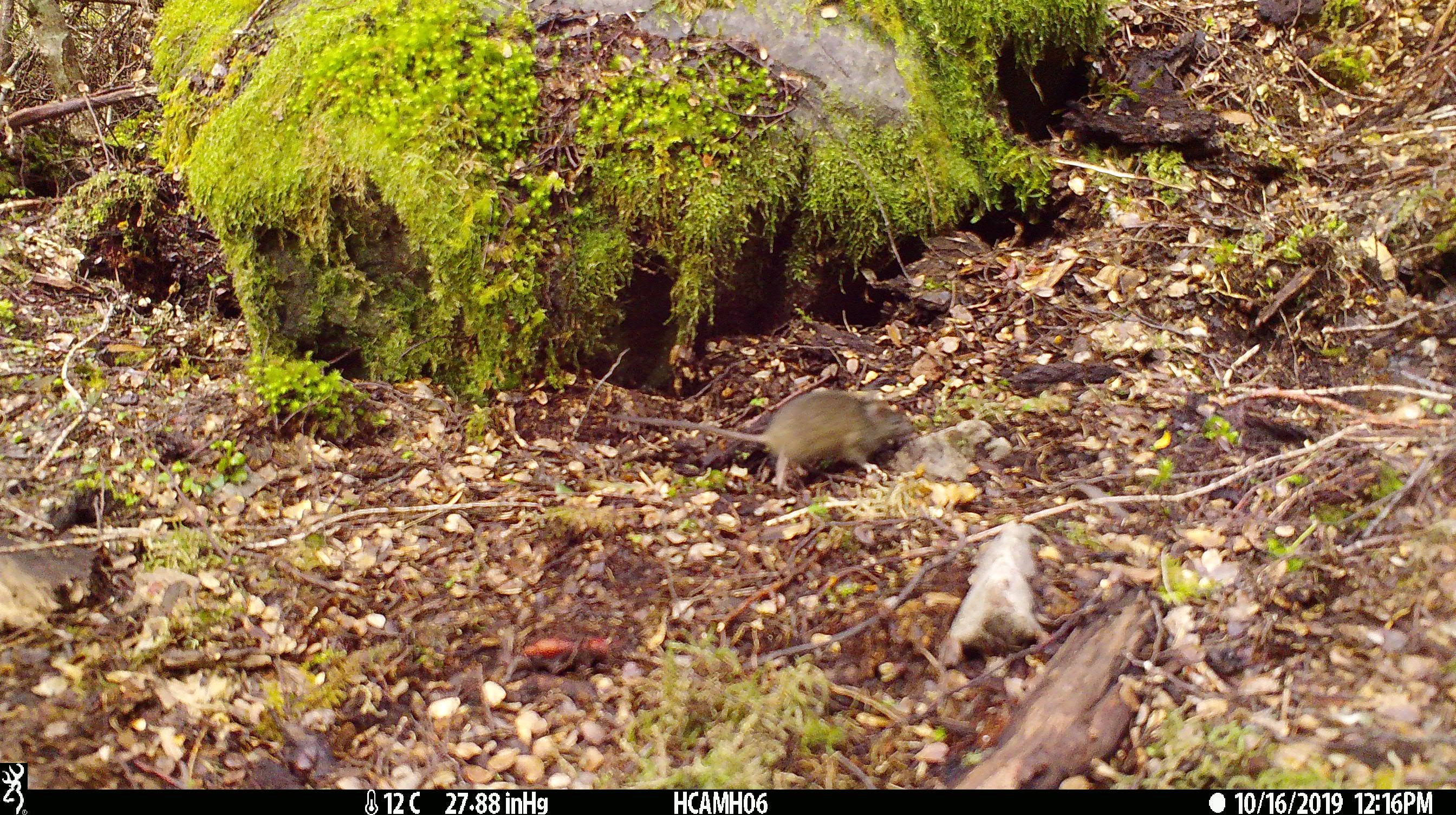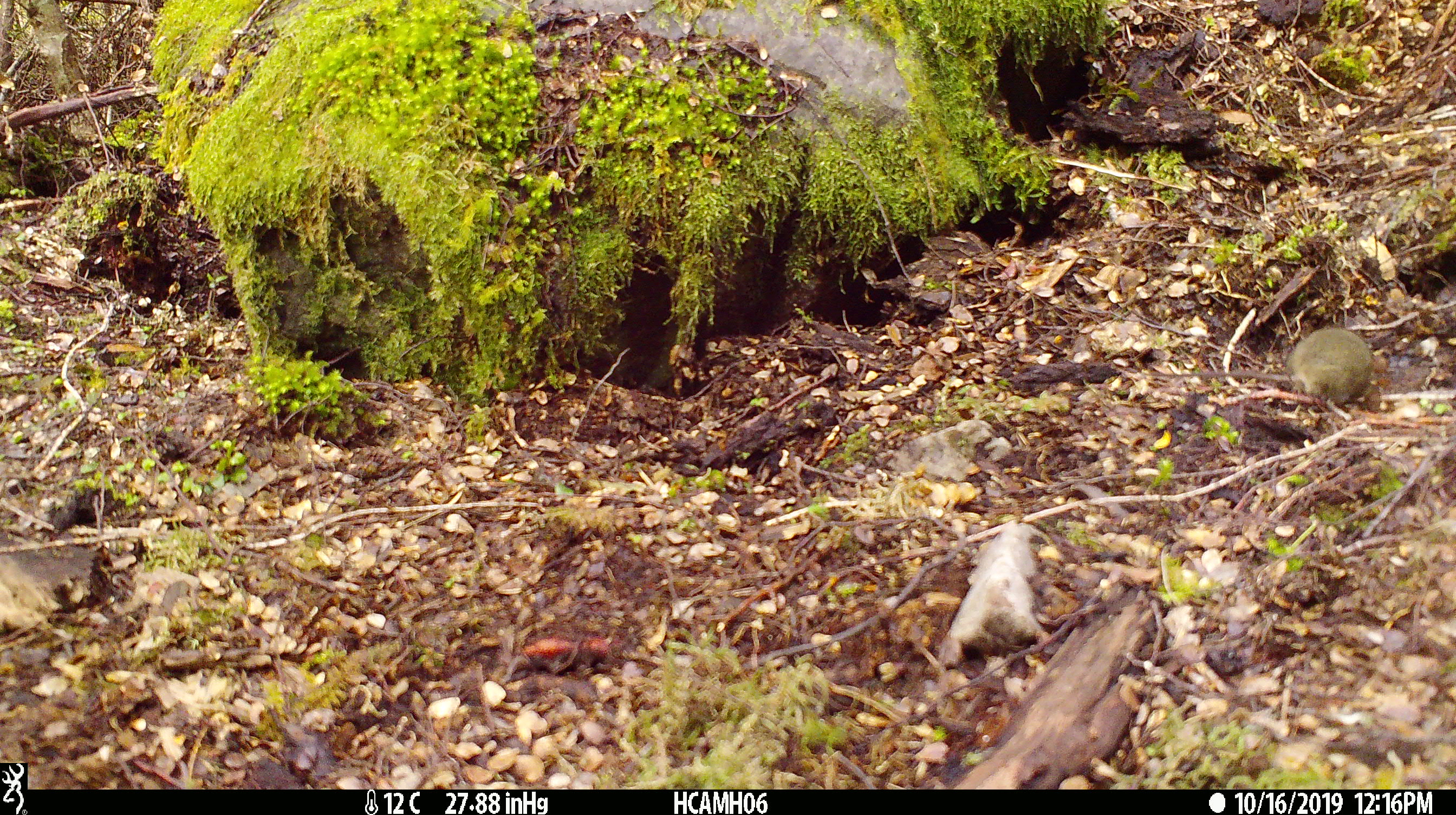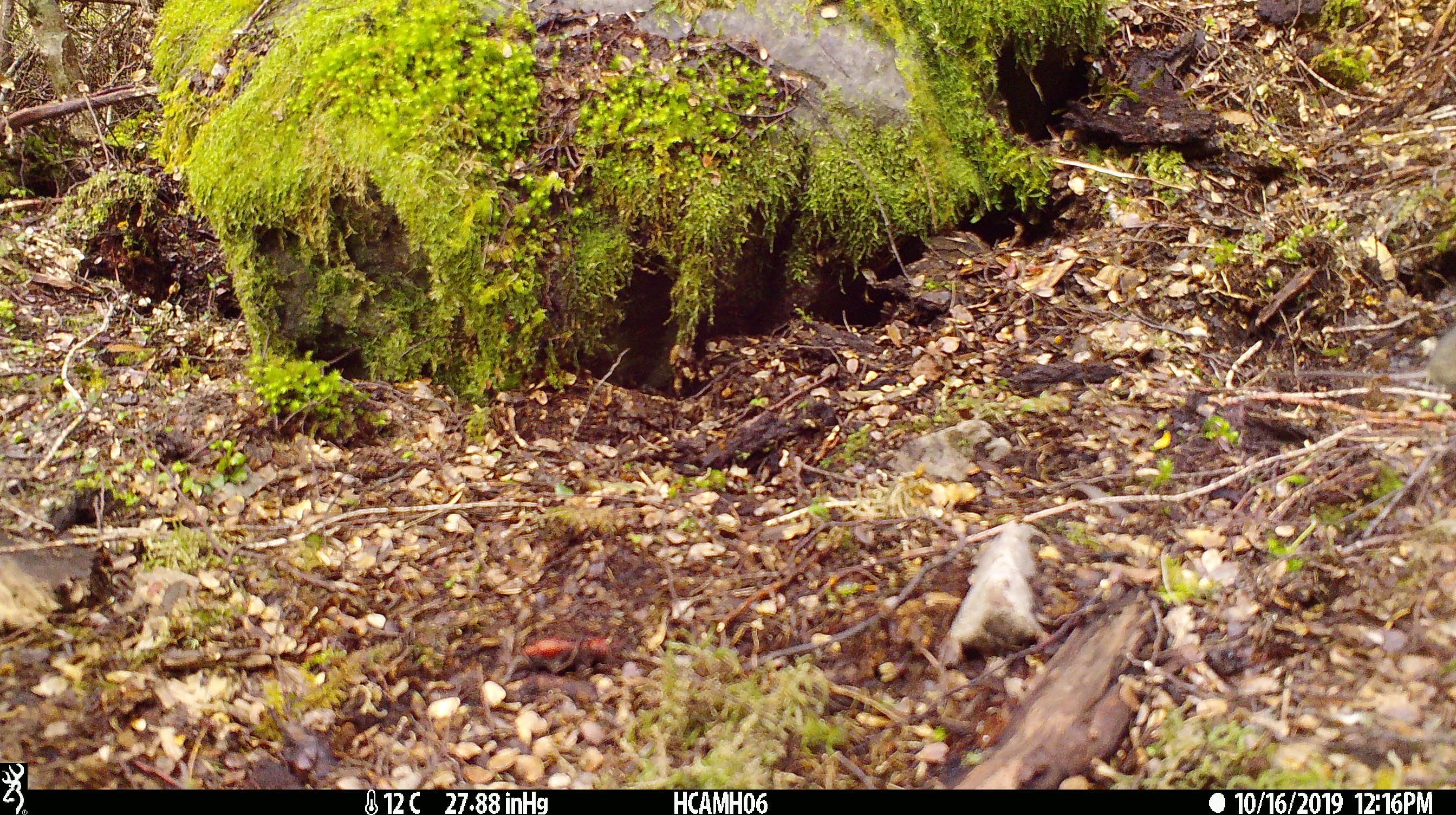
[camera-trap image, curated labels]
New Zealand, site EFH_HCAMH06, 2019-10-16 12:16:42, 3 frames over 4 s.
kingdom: Animalia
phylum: Chordata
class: Mammalia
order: Rodentia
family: Muridae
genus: Mus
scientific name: Mus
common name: mouse